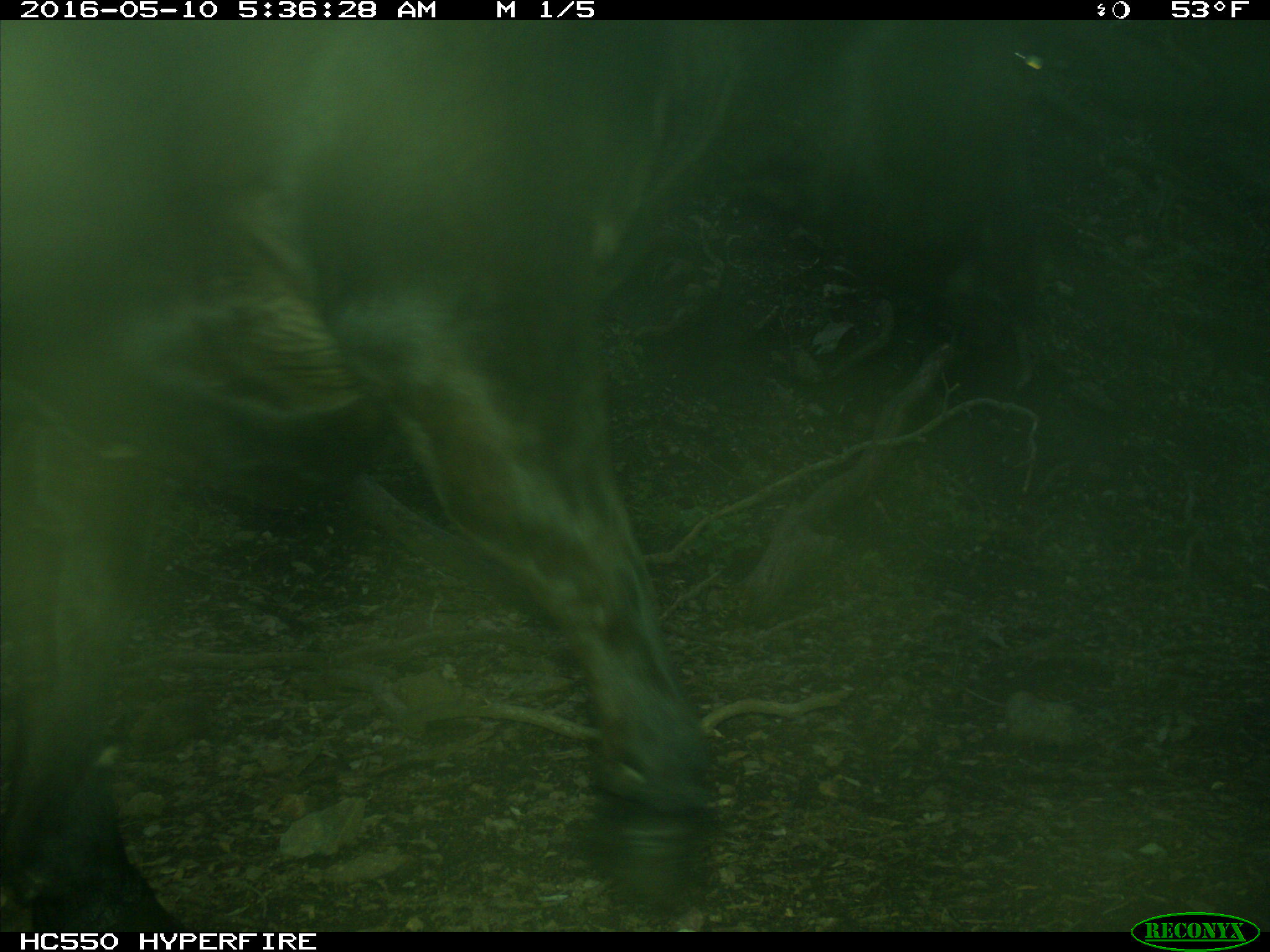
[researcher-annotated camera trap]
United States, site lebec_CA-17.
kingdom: Animalia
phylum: Chordata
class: Mammalia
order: Artiodactyla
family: Bovidae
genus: Bos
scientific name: Bos taurus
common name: domestic cow